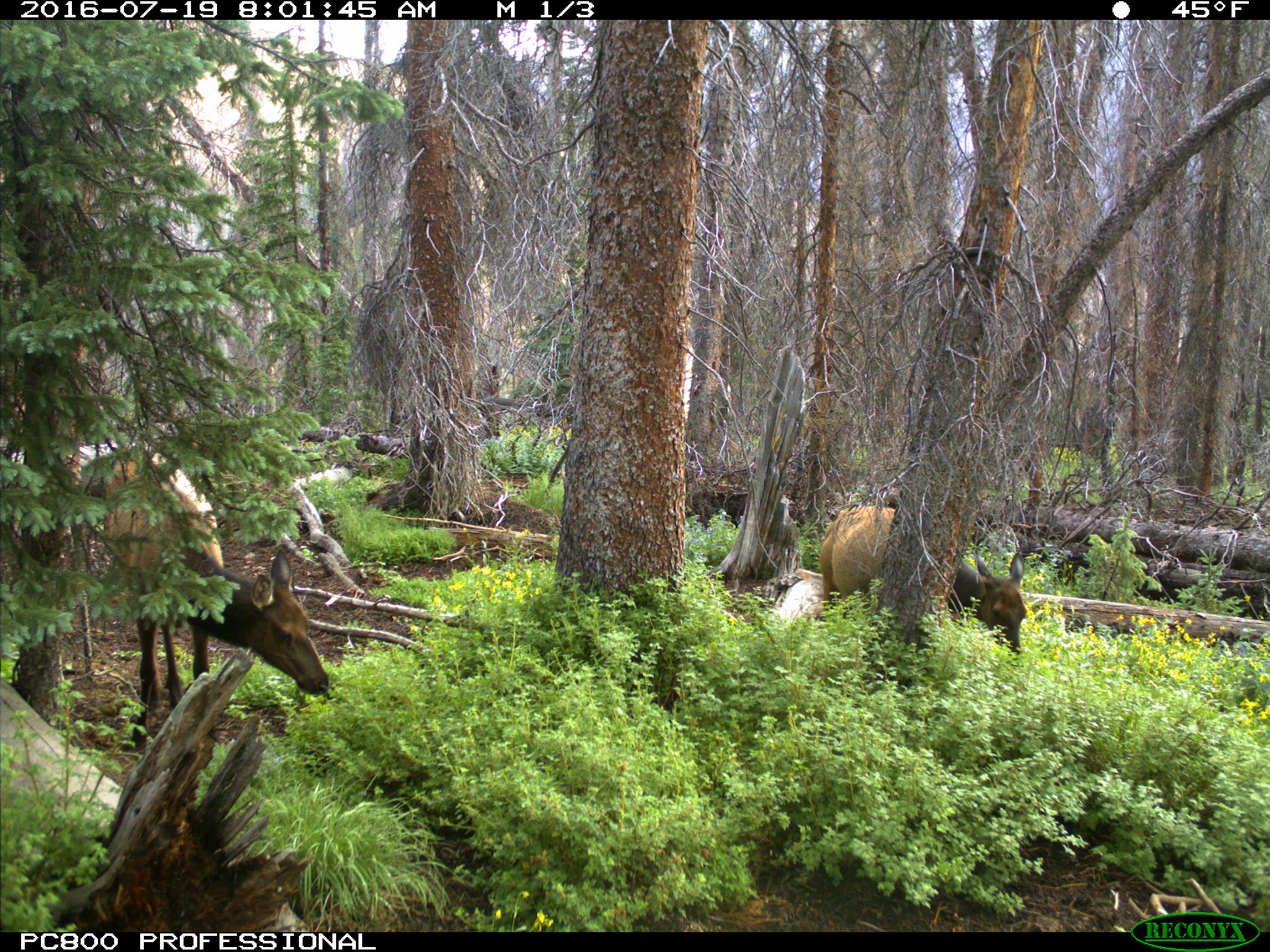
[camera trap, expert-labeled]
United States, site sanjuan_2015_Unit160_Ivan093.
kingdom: Animalia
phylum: Chordata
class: Mammalia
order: Artiodactyla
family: Cervidae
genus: Cervus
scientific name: Cervus elaphus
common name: red deer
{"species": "Cervus elaphus (red deer)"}